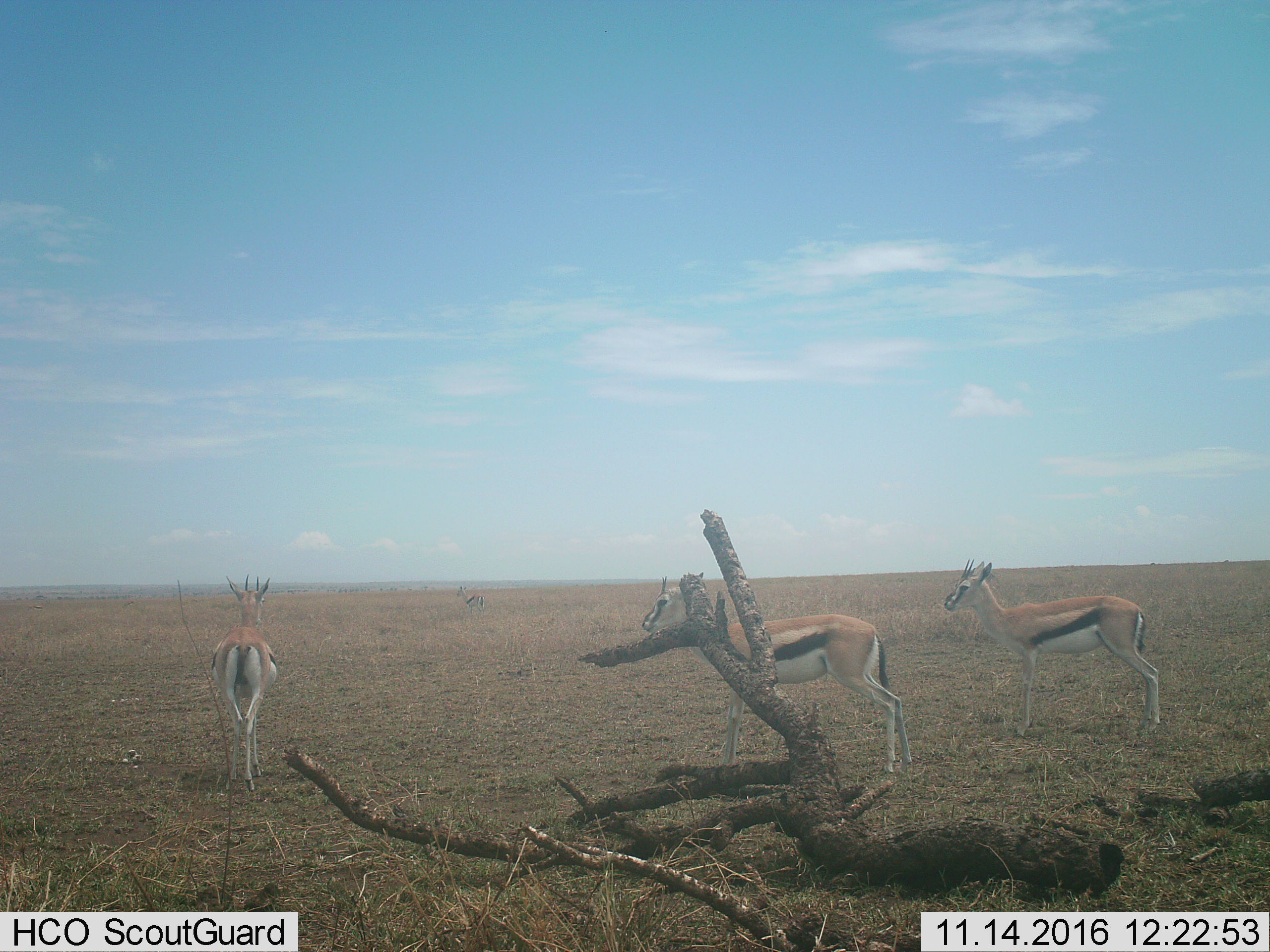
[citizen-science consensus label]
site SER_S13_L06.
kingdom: Animalia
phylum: Chordata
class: Mammalia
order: Artiodactyla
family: Bovidae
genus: Eudorcas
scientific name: Eudorcas thomsonii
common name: thomson's gazelle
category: gazellethomsons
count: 3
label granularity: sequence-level